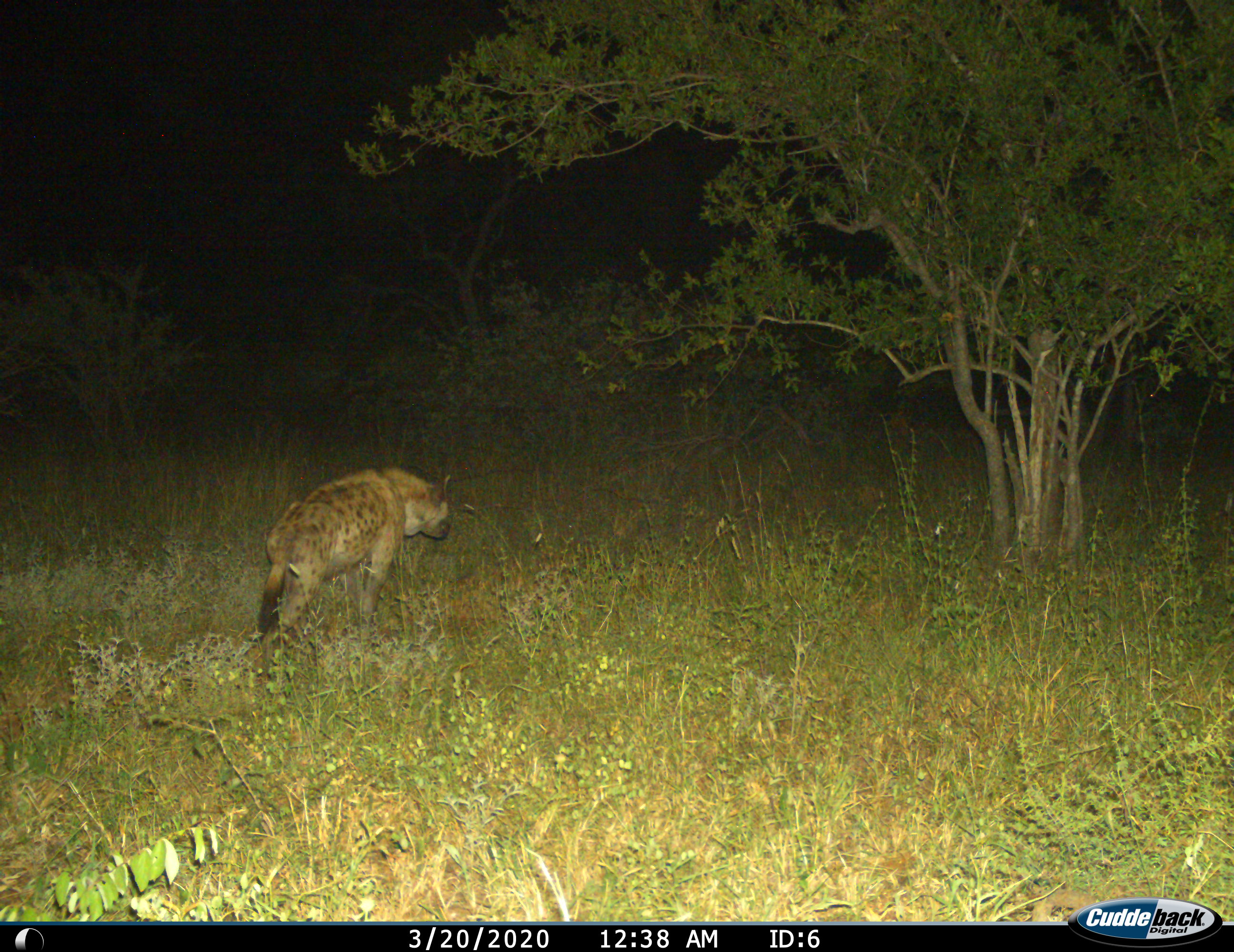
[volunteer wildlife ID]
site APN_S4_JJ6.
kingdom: Animalia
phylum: Chordata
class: Mammalia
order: Carnivora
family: Hyaenidae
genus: Crocuta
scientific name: Crocuta crocuta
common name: spotted hyena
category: hyenaspotted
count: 1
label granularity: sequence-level